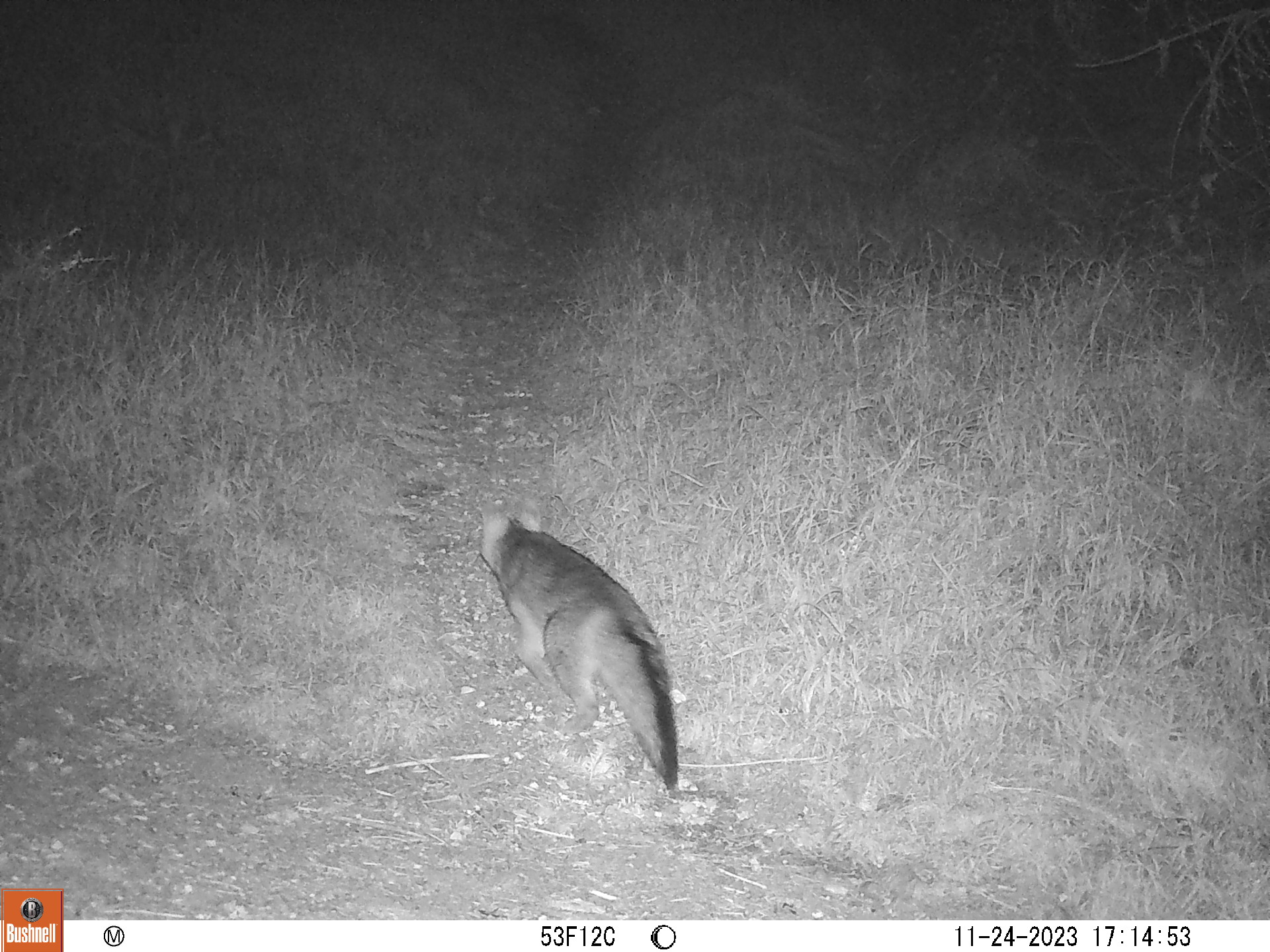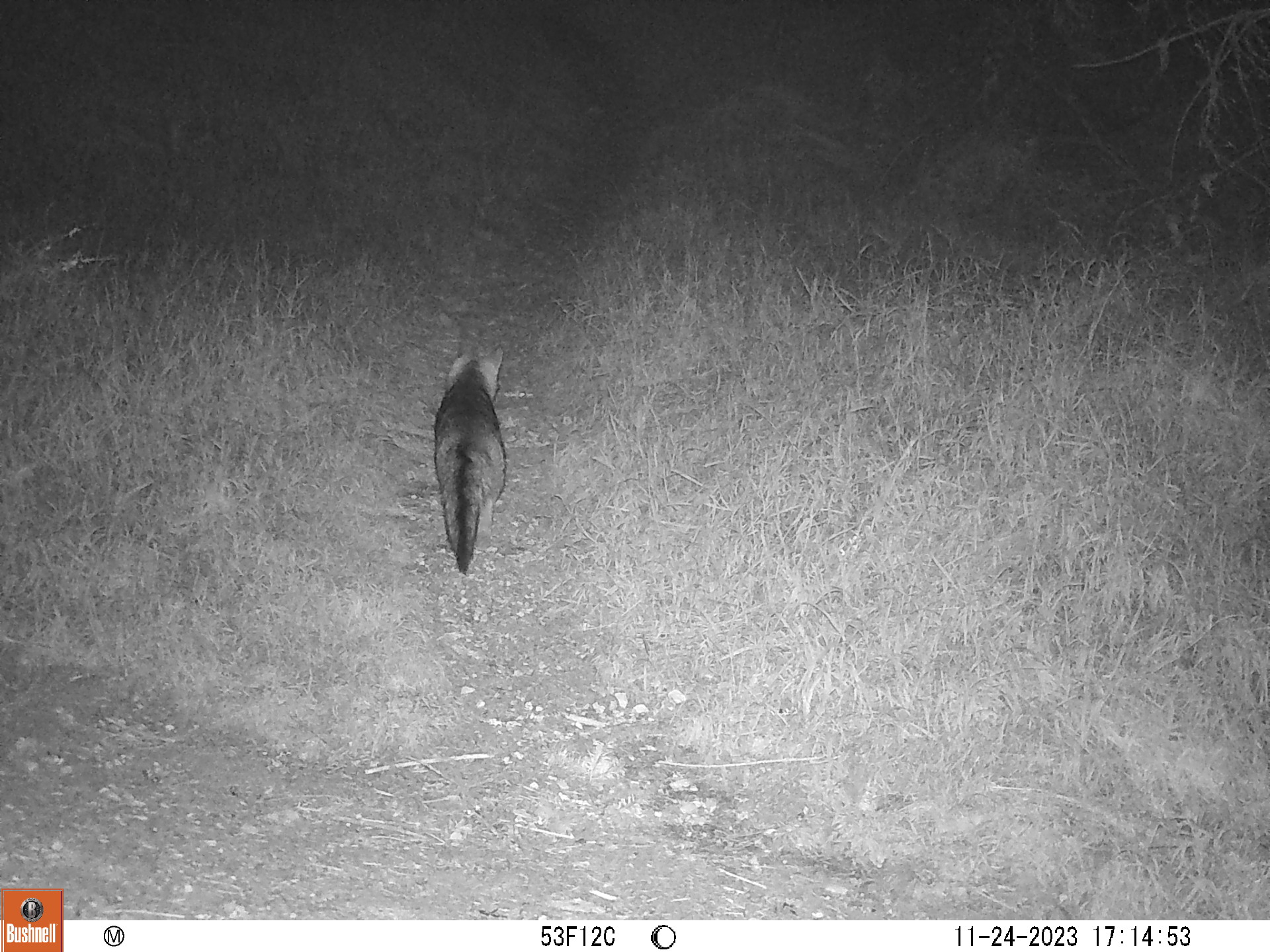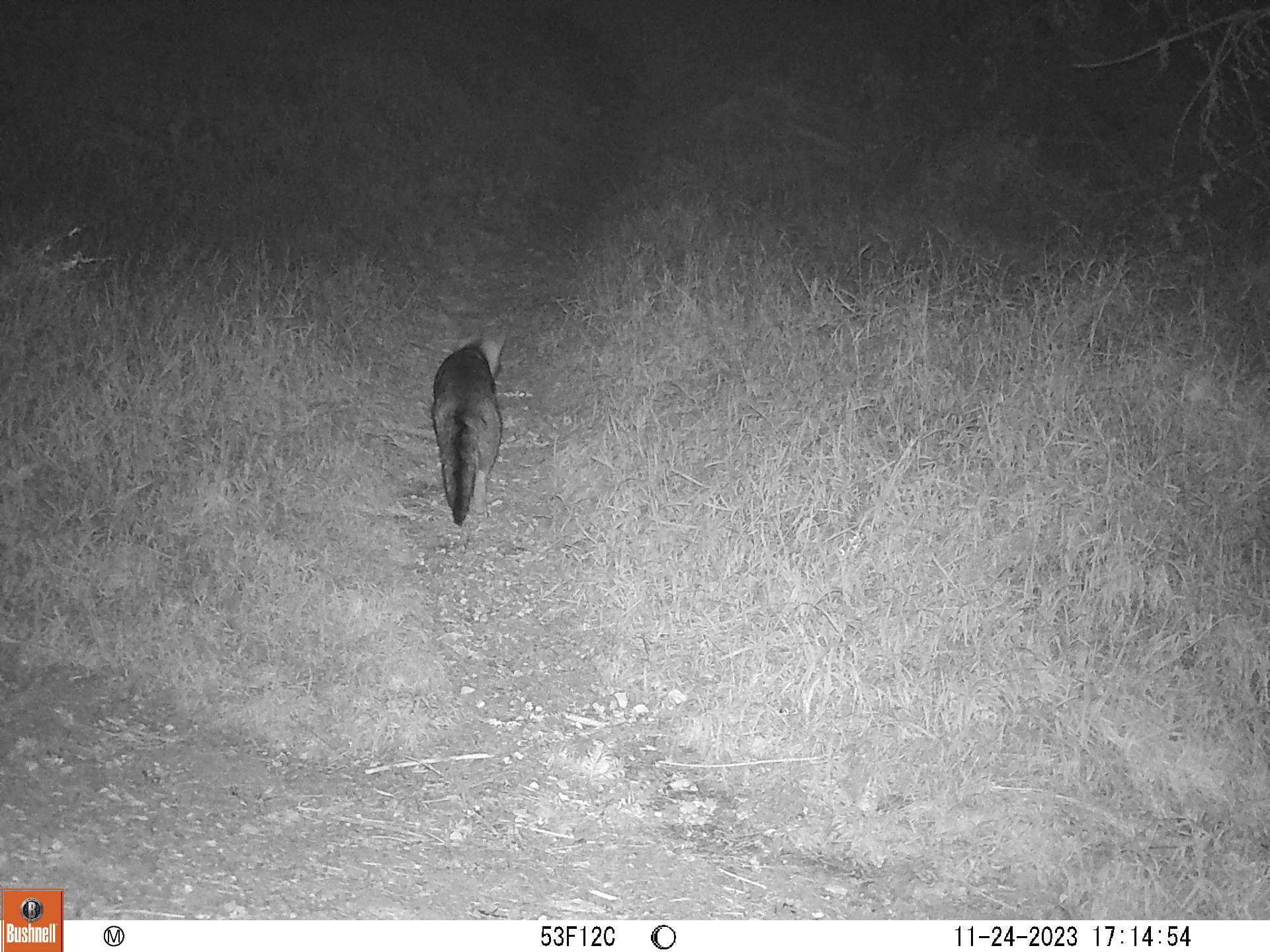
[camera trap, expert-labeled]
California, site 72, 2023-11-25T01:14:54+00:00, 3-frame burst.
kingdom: Animalia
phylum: Chordata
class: Mammalia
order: Carnivora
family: Canidae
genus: Urocyon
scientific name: Urocyon cinereoargenteus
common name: gray fox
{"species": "gray fox (Urocyon cinereoargenteus)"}